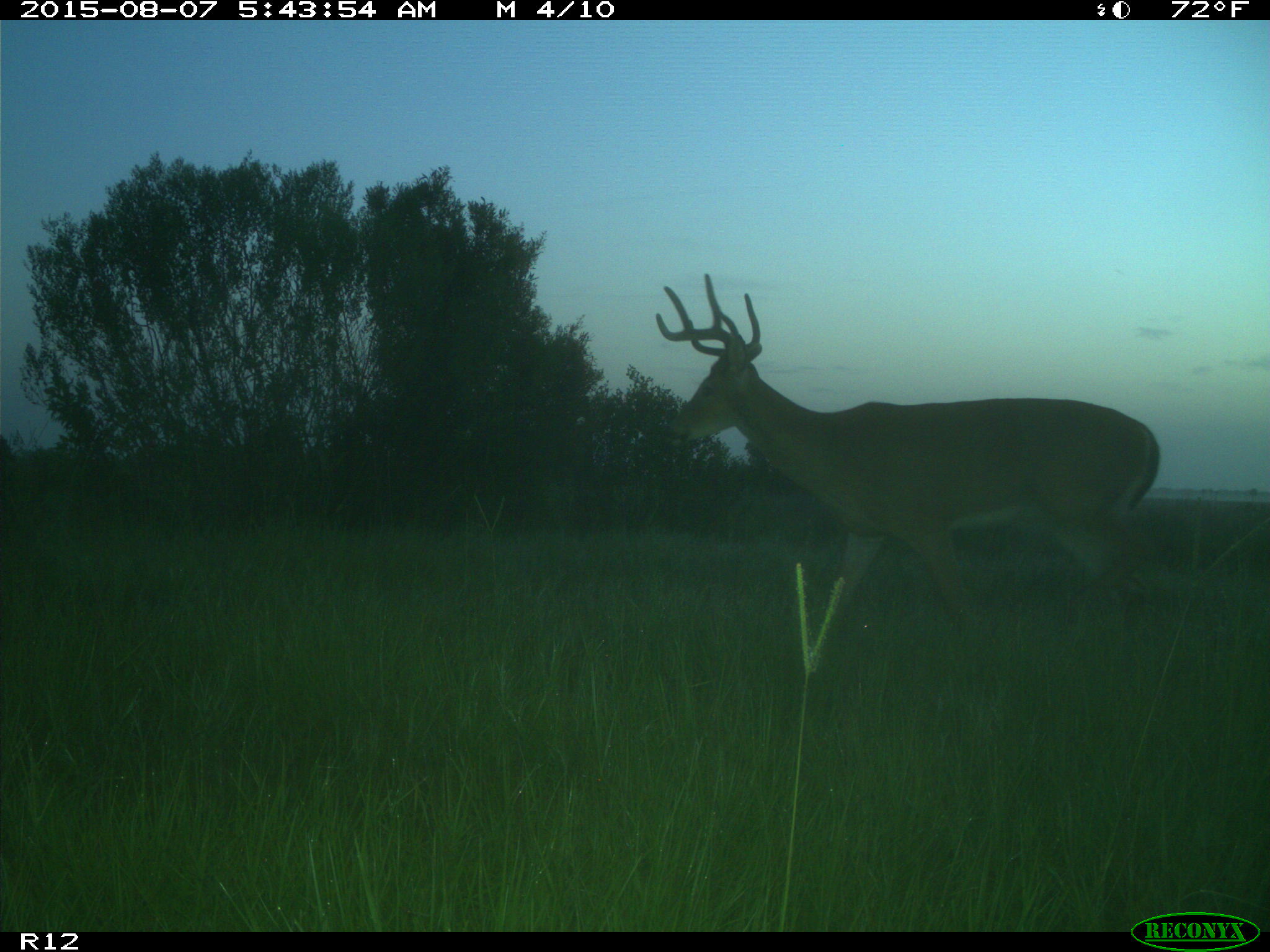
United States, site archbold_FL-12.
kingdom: Animalia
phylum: Chordata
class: Mammalia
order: Artiodactyla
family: Cervidae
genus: Odocoileus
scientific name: Odocoileus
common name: deer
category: unidentified deer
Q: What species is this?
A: Unidentified deer (deer) (Odocoileus).